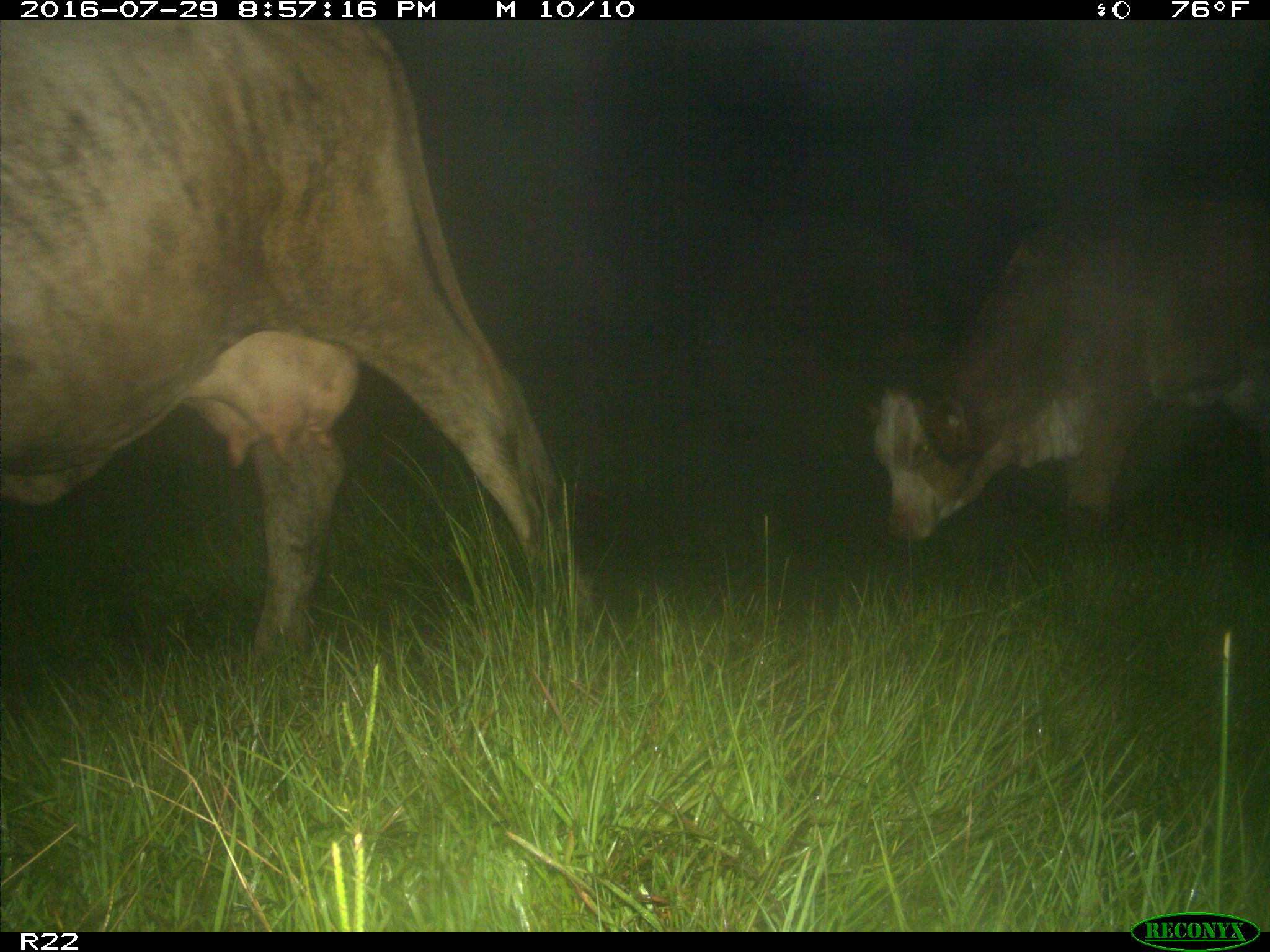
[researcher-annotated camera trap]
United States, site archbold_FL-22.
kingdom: Animalia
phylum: Chordata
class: Mammalia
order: Artiodactyla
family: Bovidae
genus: Bos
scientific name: Bos taurus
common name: domestic cow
Bos taurus (domestic cow).